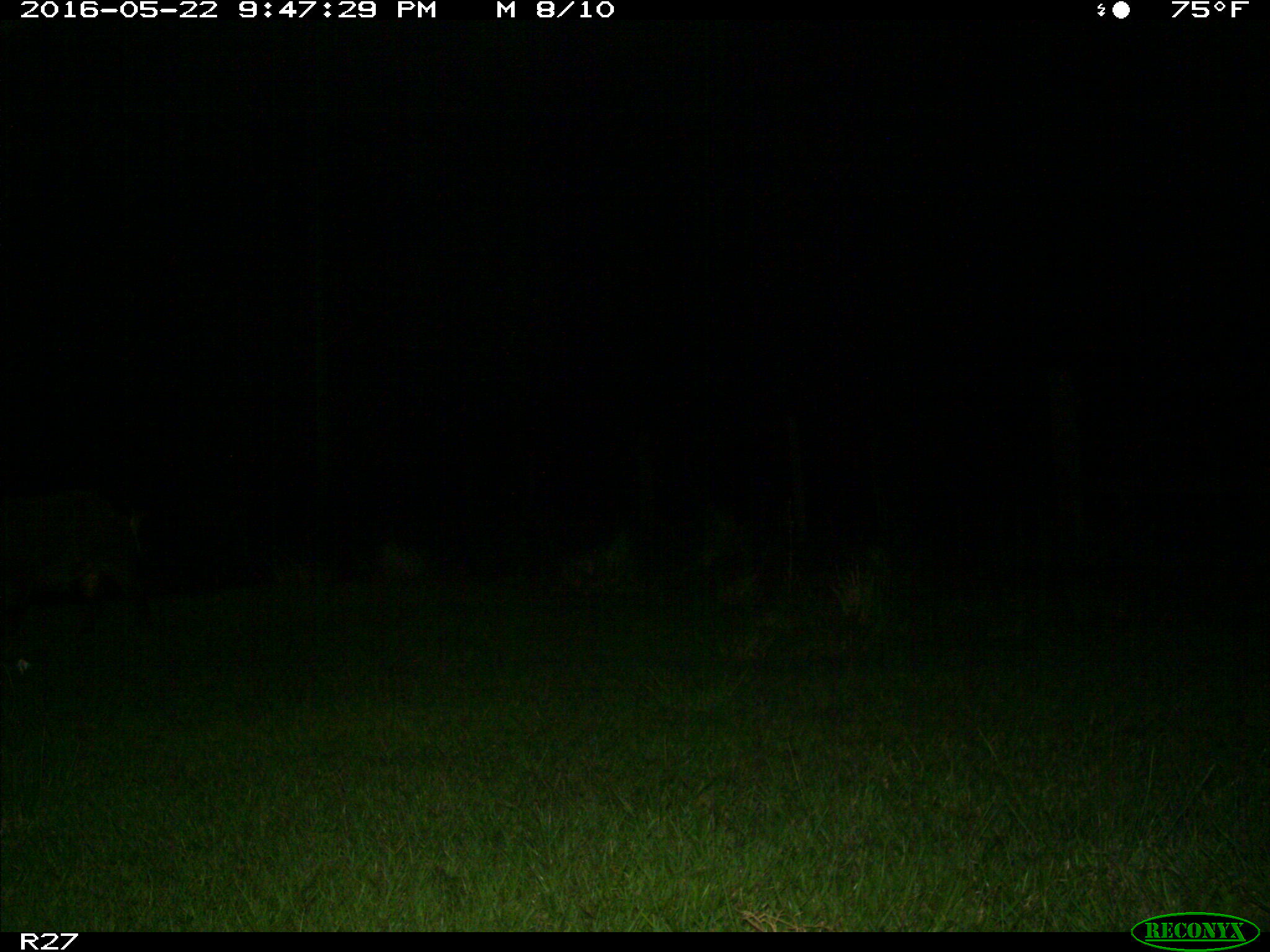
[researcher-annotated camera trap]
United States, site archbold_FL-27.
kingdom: Animalia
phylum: Chordata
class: Mammalia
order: Artiodactyla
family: Suidae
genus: Sus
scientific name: Sus scrofa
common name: wild boar